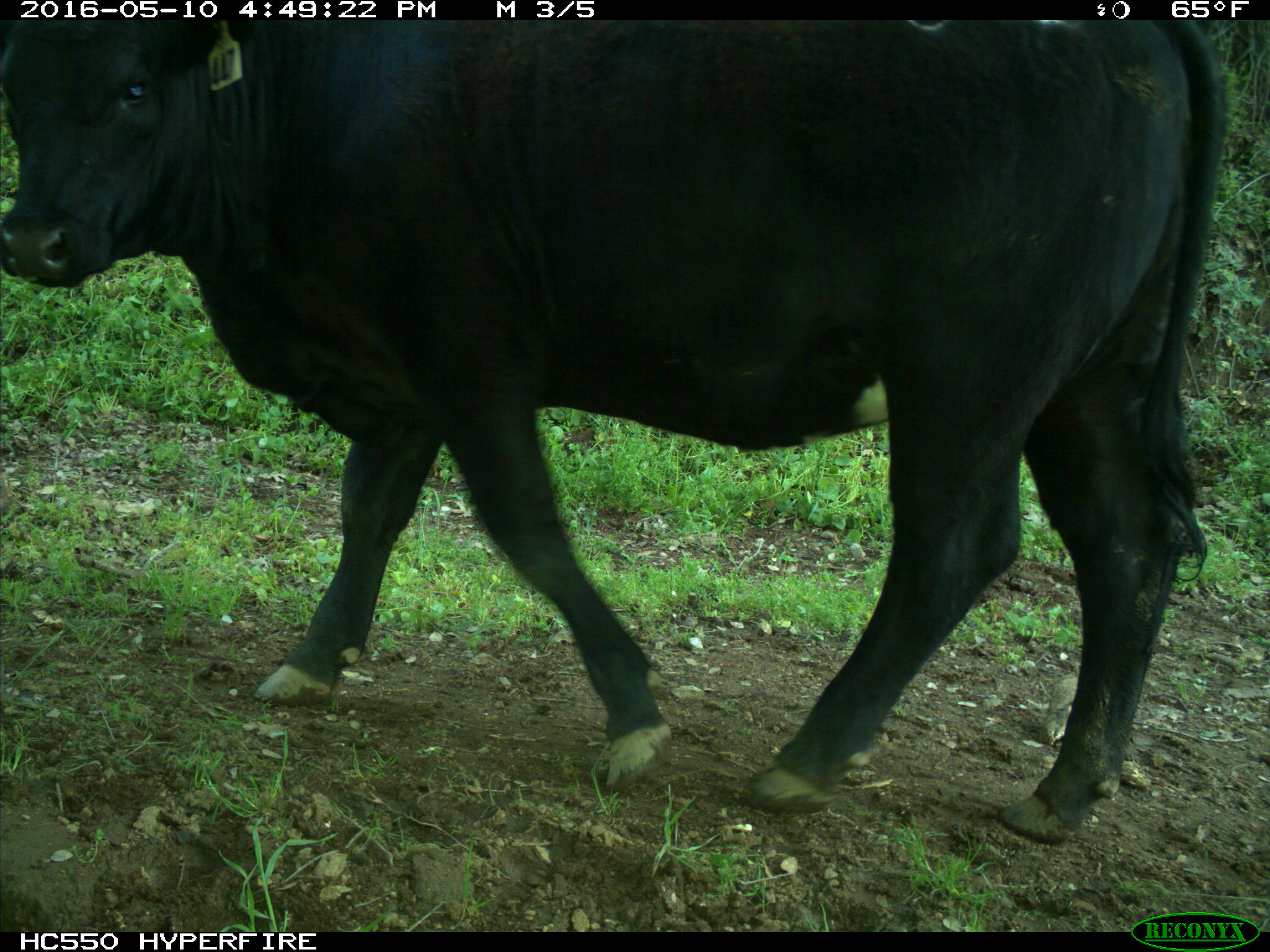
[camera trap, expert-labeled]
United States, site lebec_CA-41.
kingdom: Animalia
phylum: Chordata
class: Mammalia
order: Artiodactyla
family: Bovidae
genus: Bos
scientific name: Bos taurus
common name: domestic cow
Bos taurus (domestic cow).